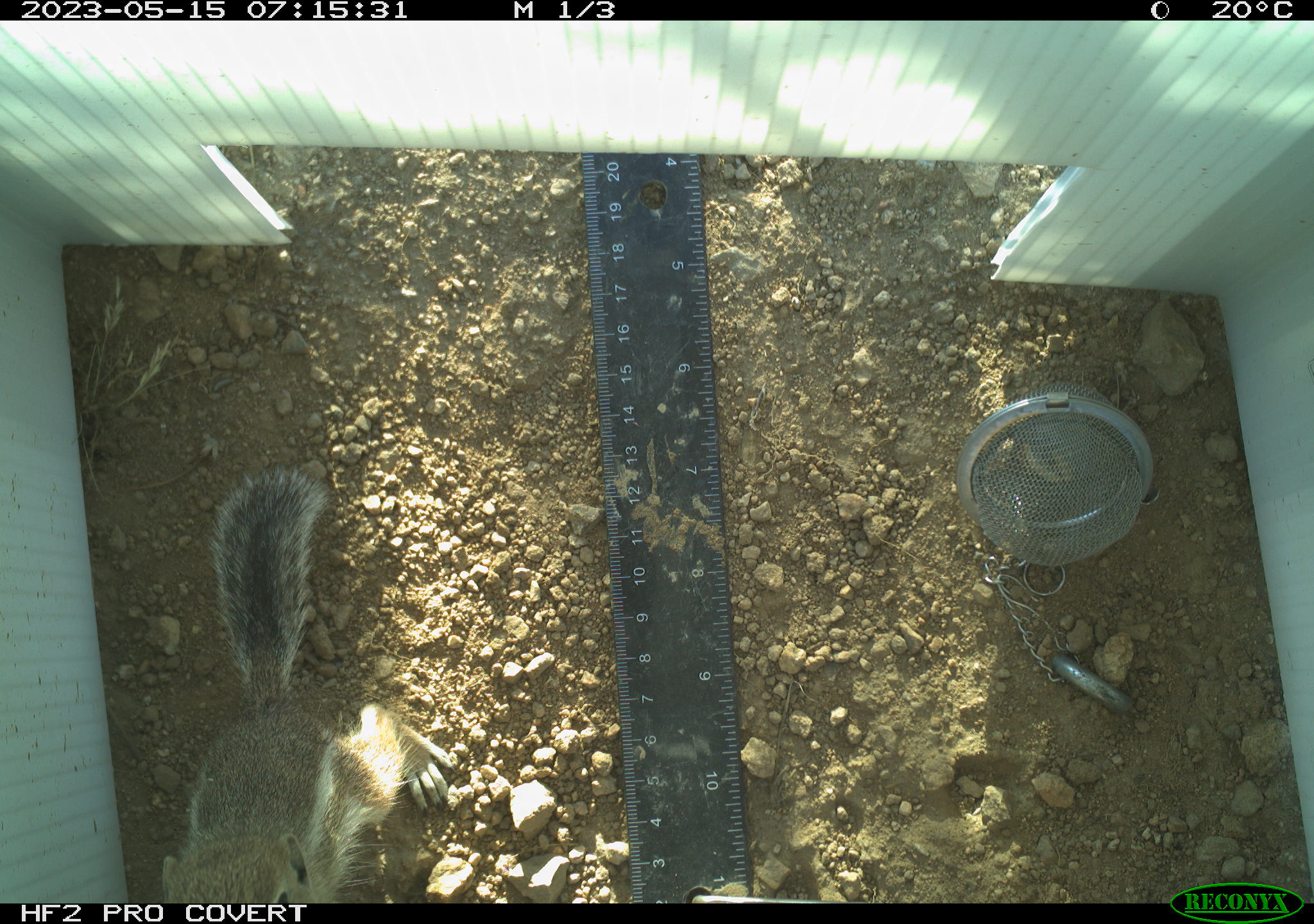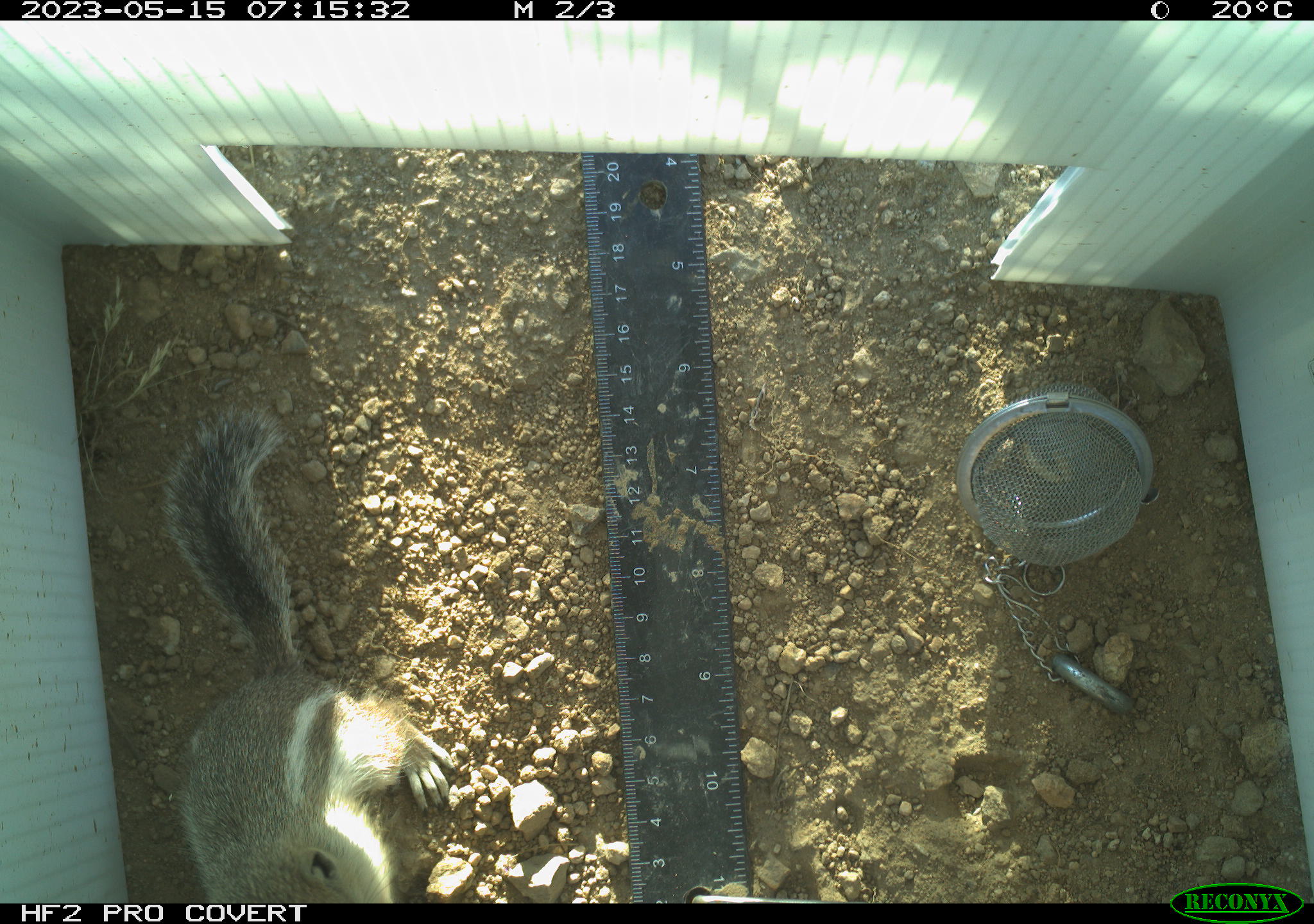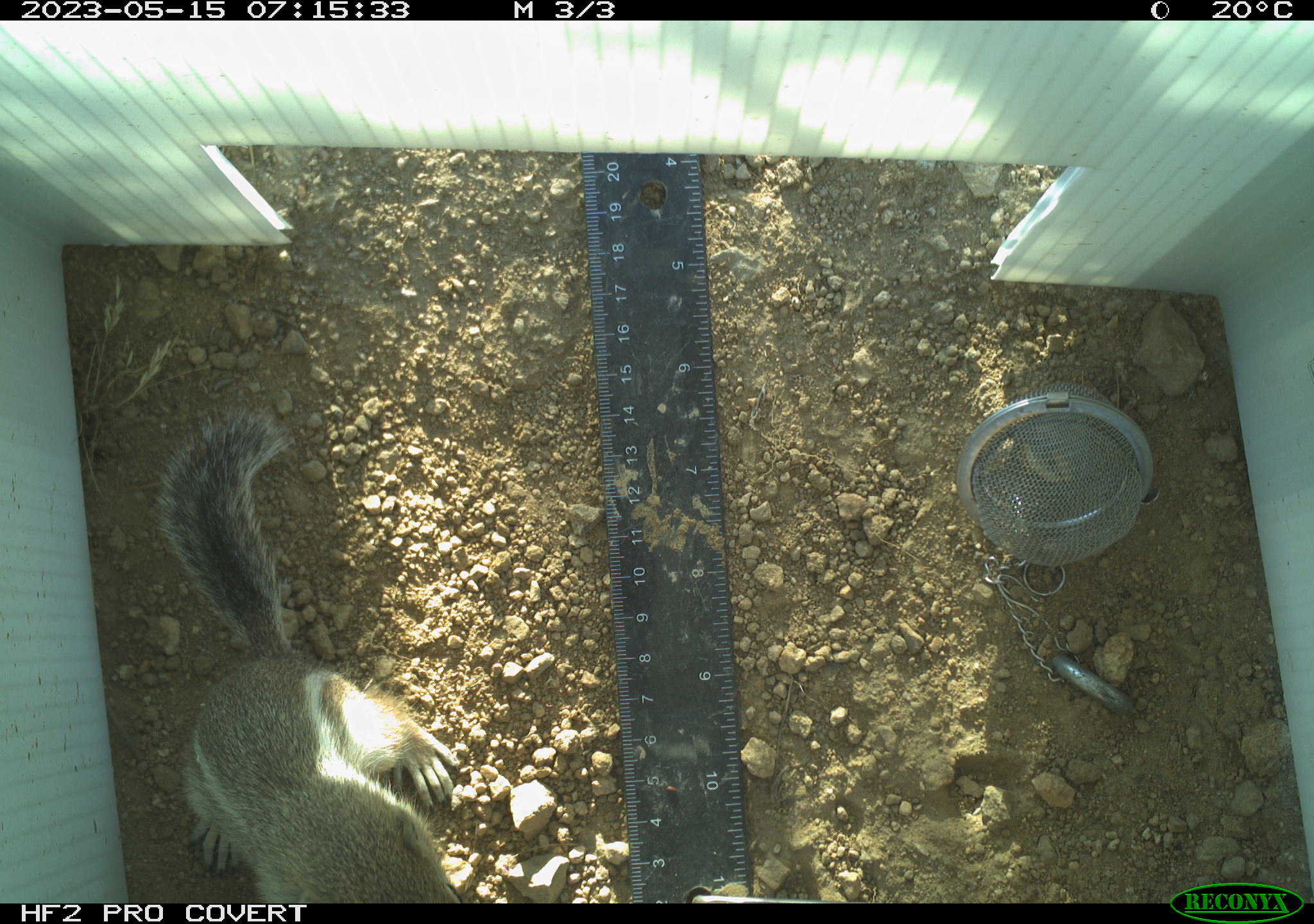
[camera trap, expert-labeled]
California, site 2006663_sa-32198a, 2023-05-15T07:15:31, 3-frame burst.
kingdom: Animalia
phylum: Chordata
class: Mammalia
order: Rodentia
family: Sciuridae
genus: Ammospermophilus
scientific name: Ammospermophilus leucurus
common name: white-tailed antelope squirrel